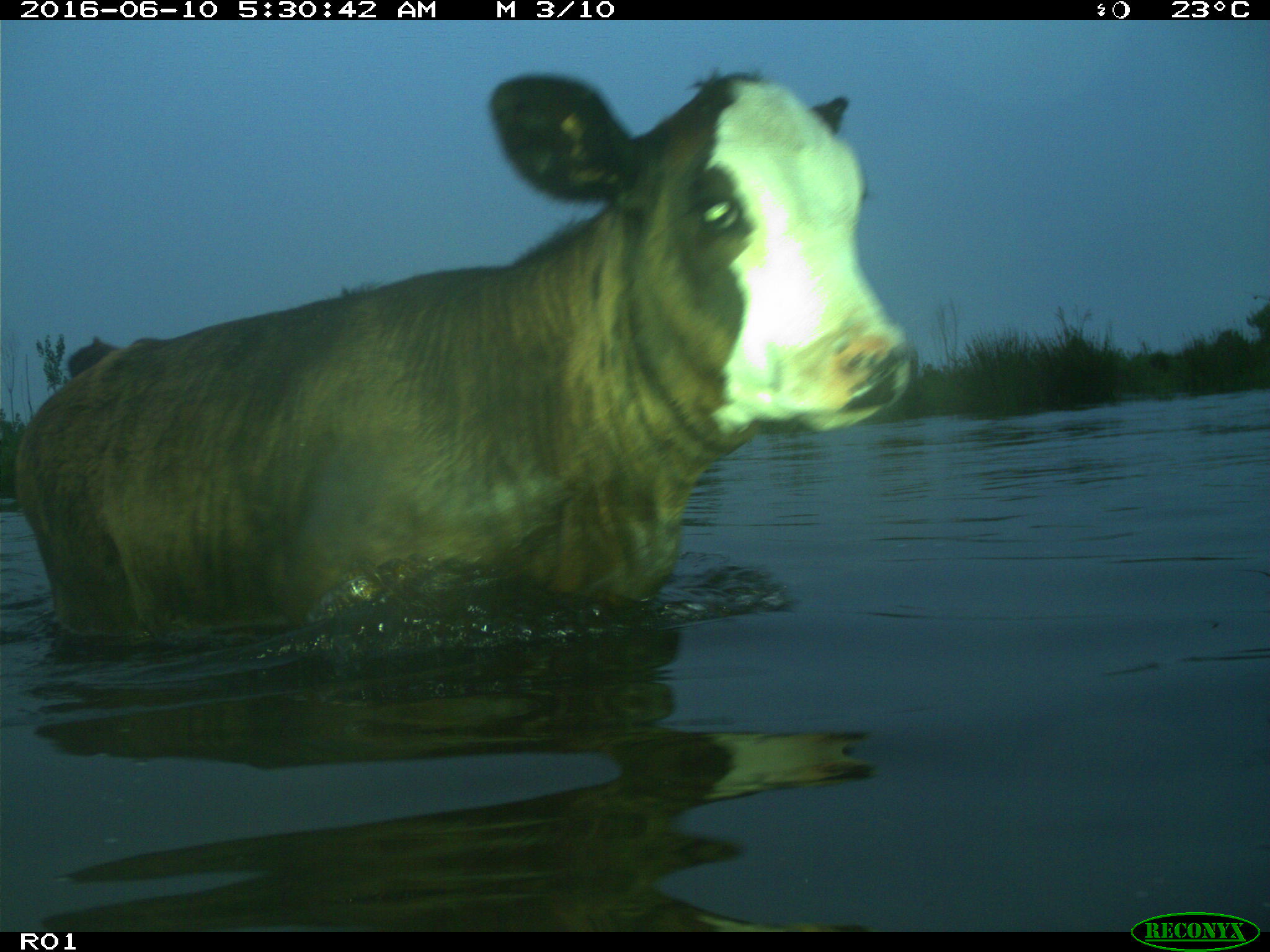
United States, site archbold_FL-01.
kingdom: Animalia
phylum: Chordata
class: Mammalia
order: Artiodactyla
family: Bovidae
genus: Bos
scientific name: Bos taurus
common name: domestic cow